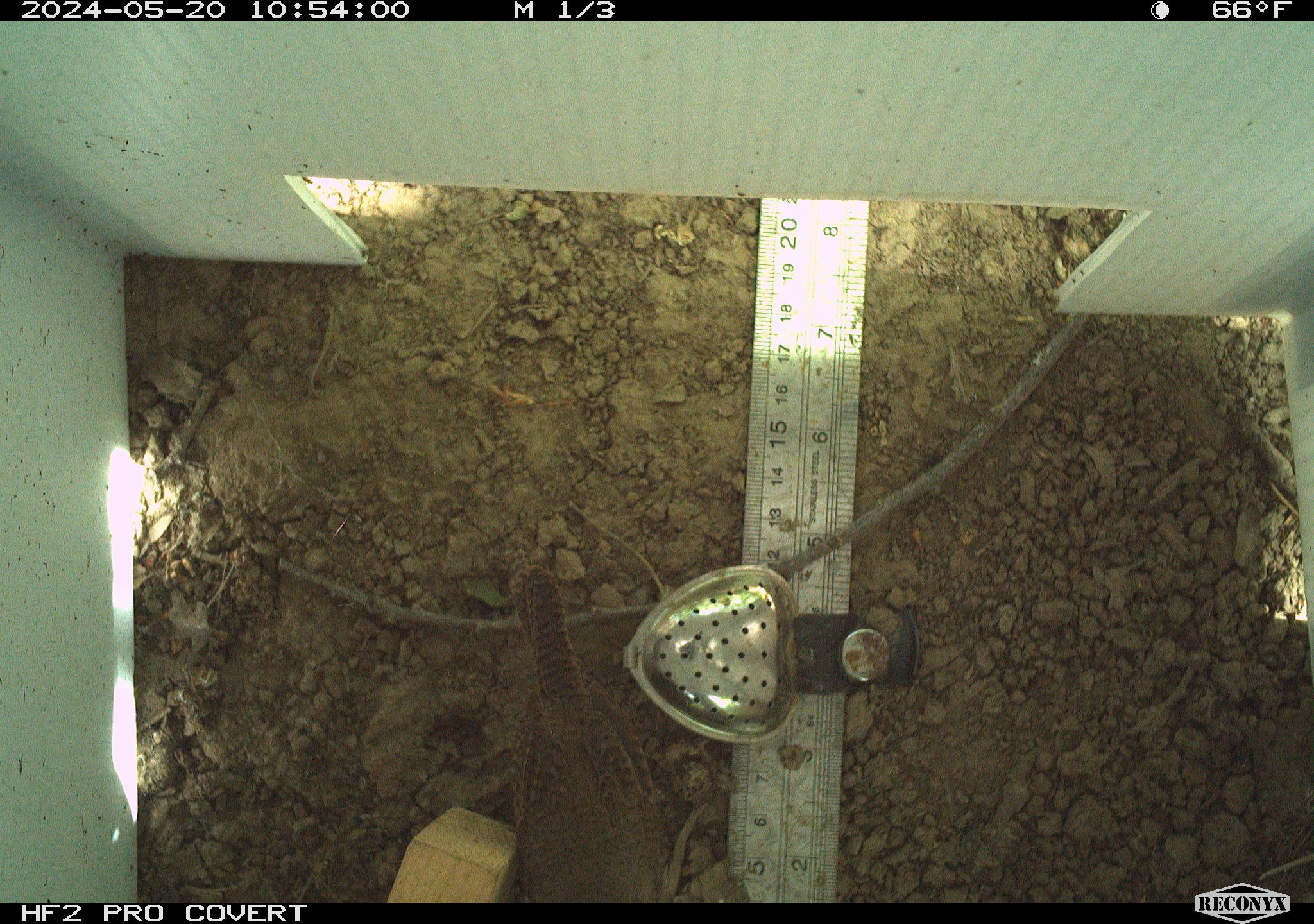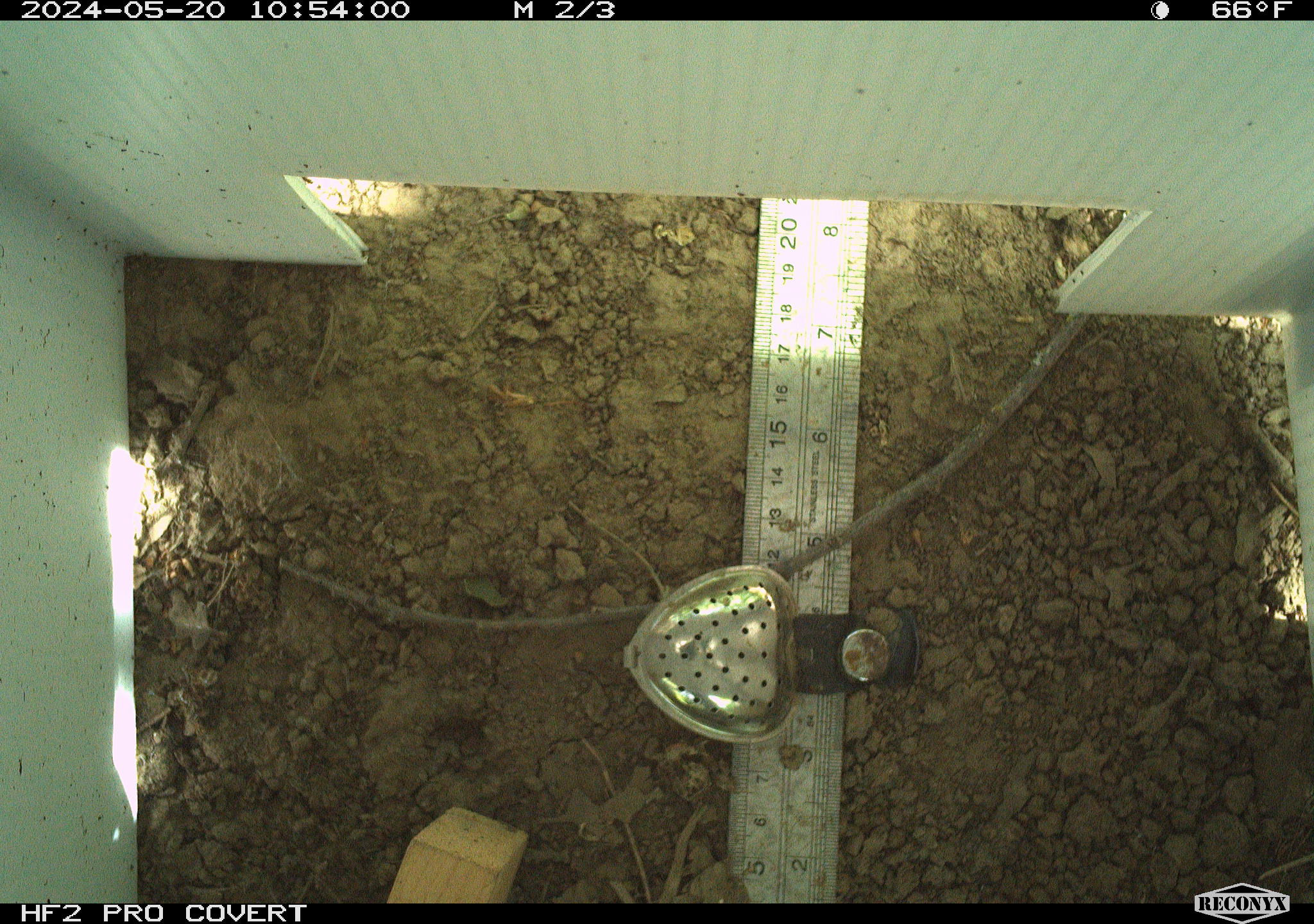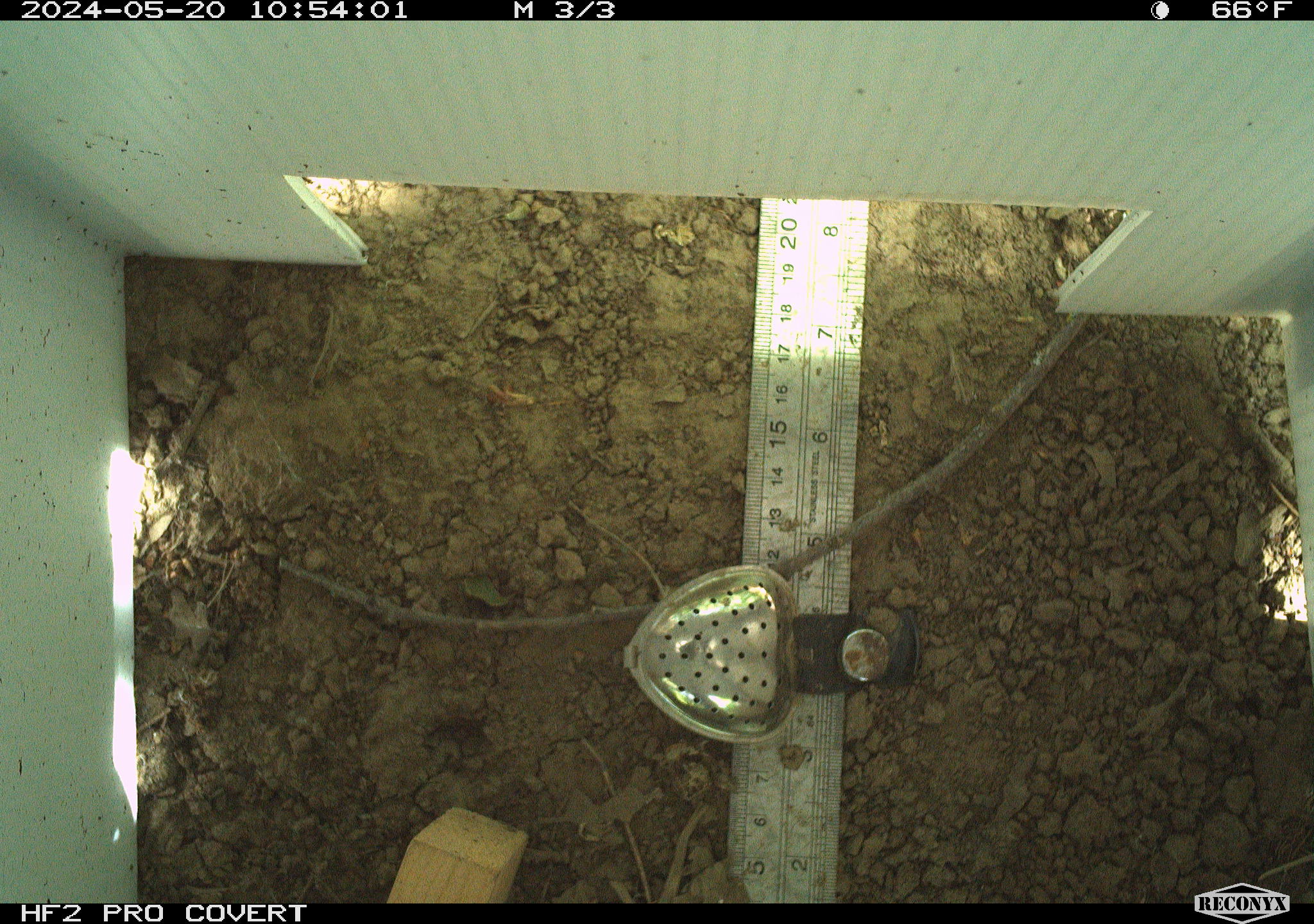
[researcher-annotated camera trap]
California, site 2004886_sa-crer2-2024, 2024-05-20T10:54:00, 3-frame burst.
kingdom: Animalia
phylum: Chordata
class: Aves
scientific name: Aves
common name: bird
Bird (Aves).